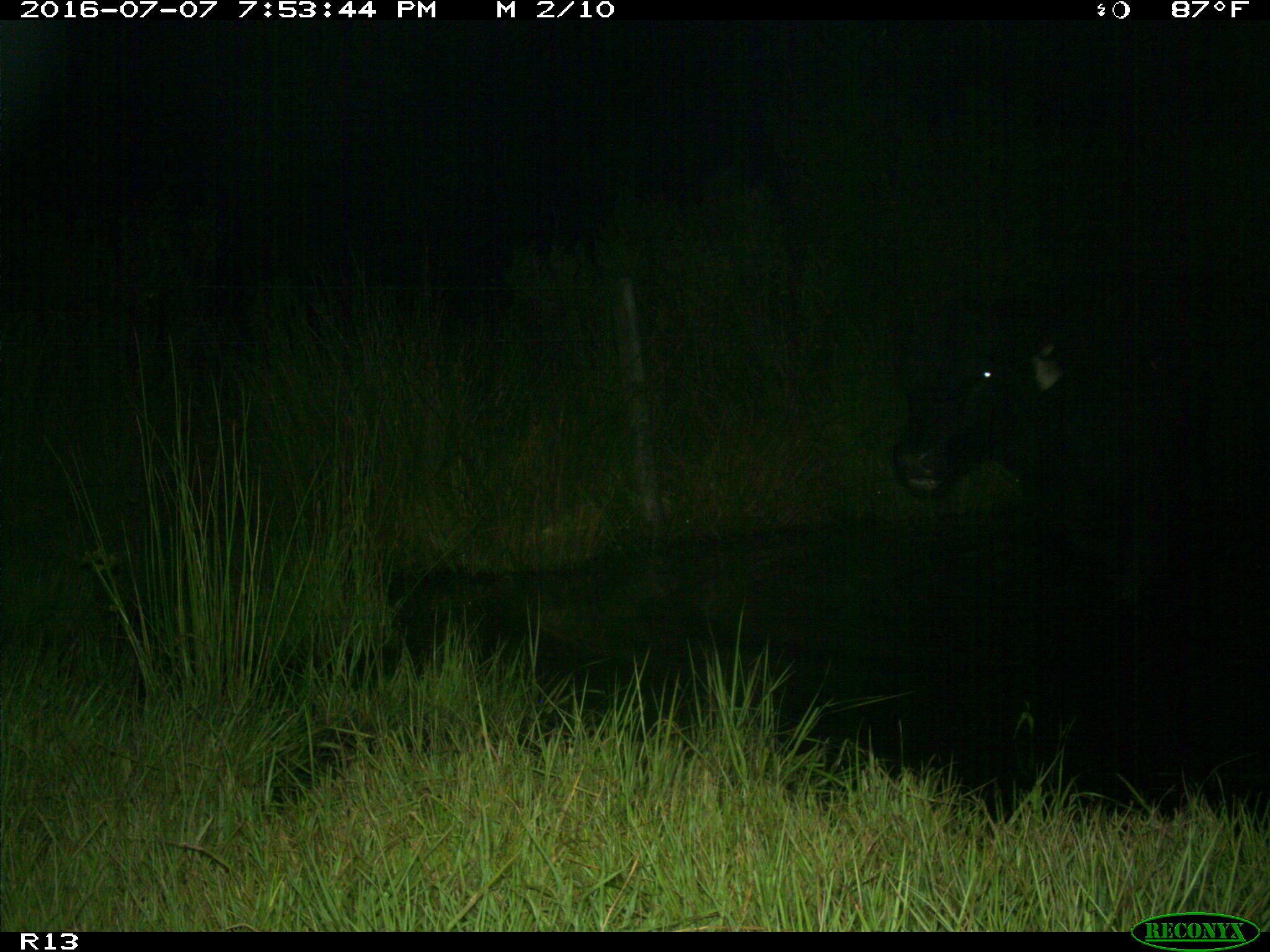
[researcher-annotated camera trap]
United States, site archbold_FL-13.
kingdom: Animalia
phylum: Chordata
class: Mammalia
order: Artiodactyla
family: Bovidae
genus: Bos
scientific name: Bos taurus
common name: domestic cow